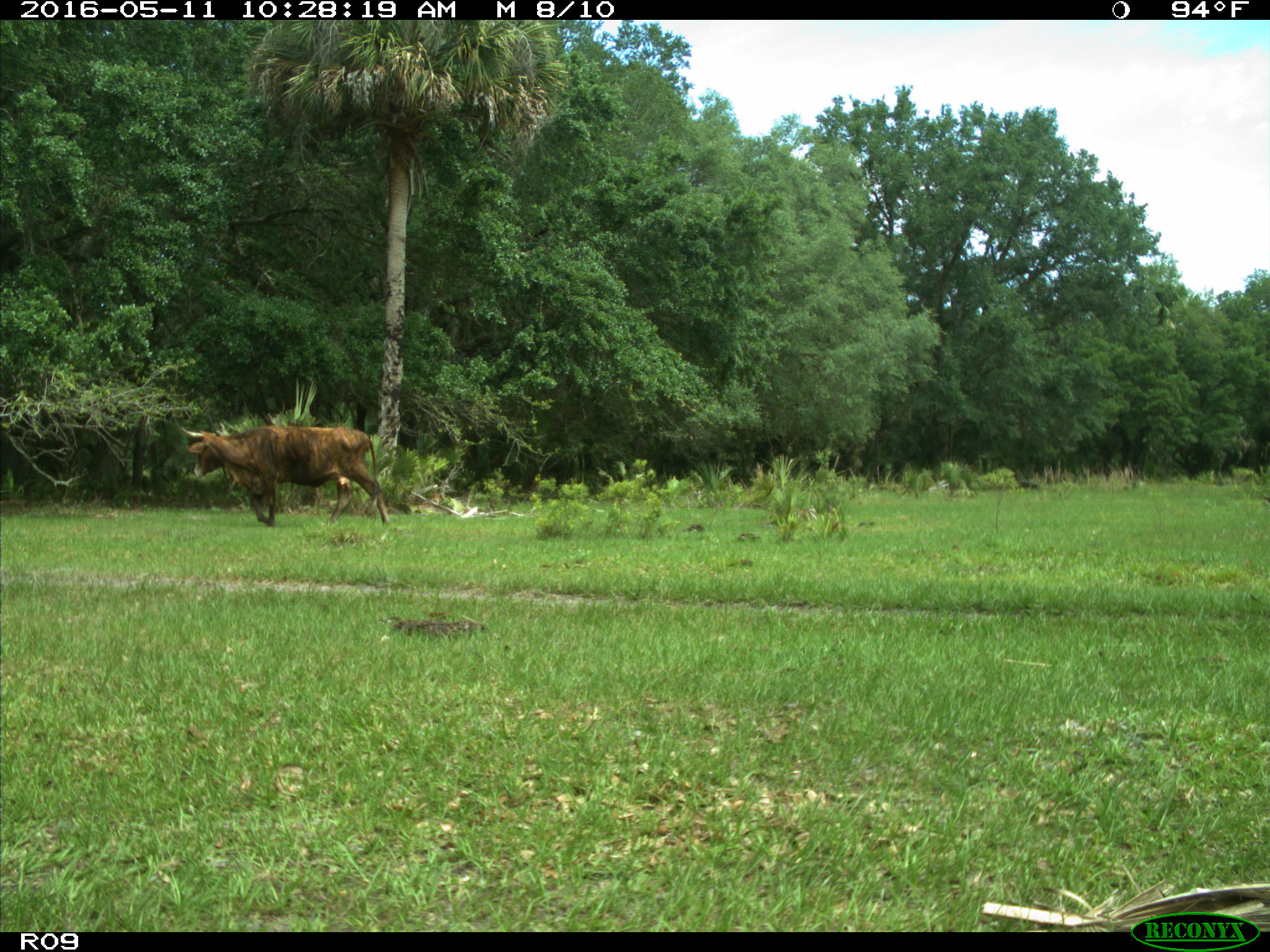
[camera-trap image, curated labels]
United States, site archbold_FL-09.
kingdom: Animalia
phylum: Chordata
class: Mammalia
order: Artiodactyla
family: Bovidae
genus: Bos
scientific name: Bos taurus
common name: domestic cow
Bos taurus (domestic cow).